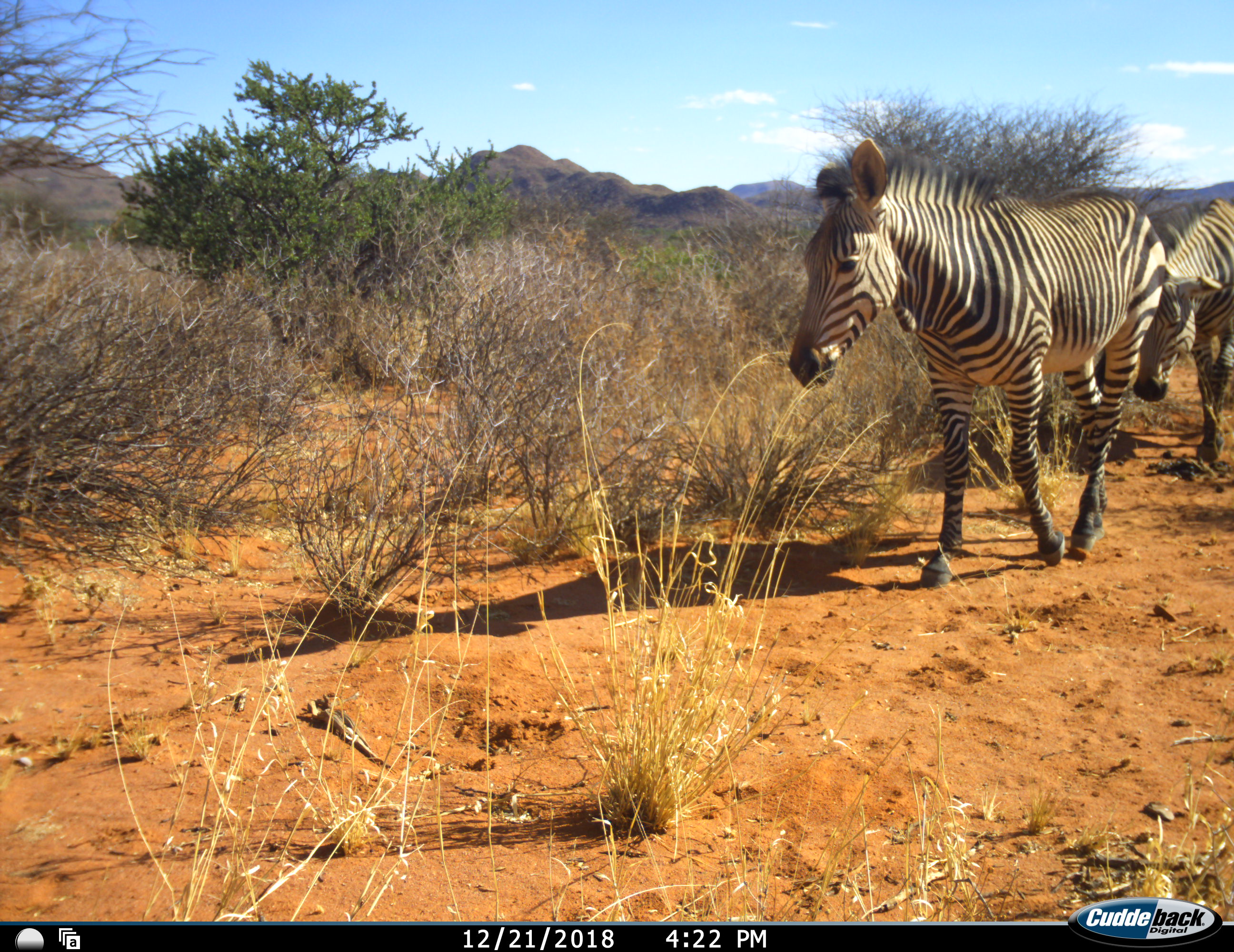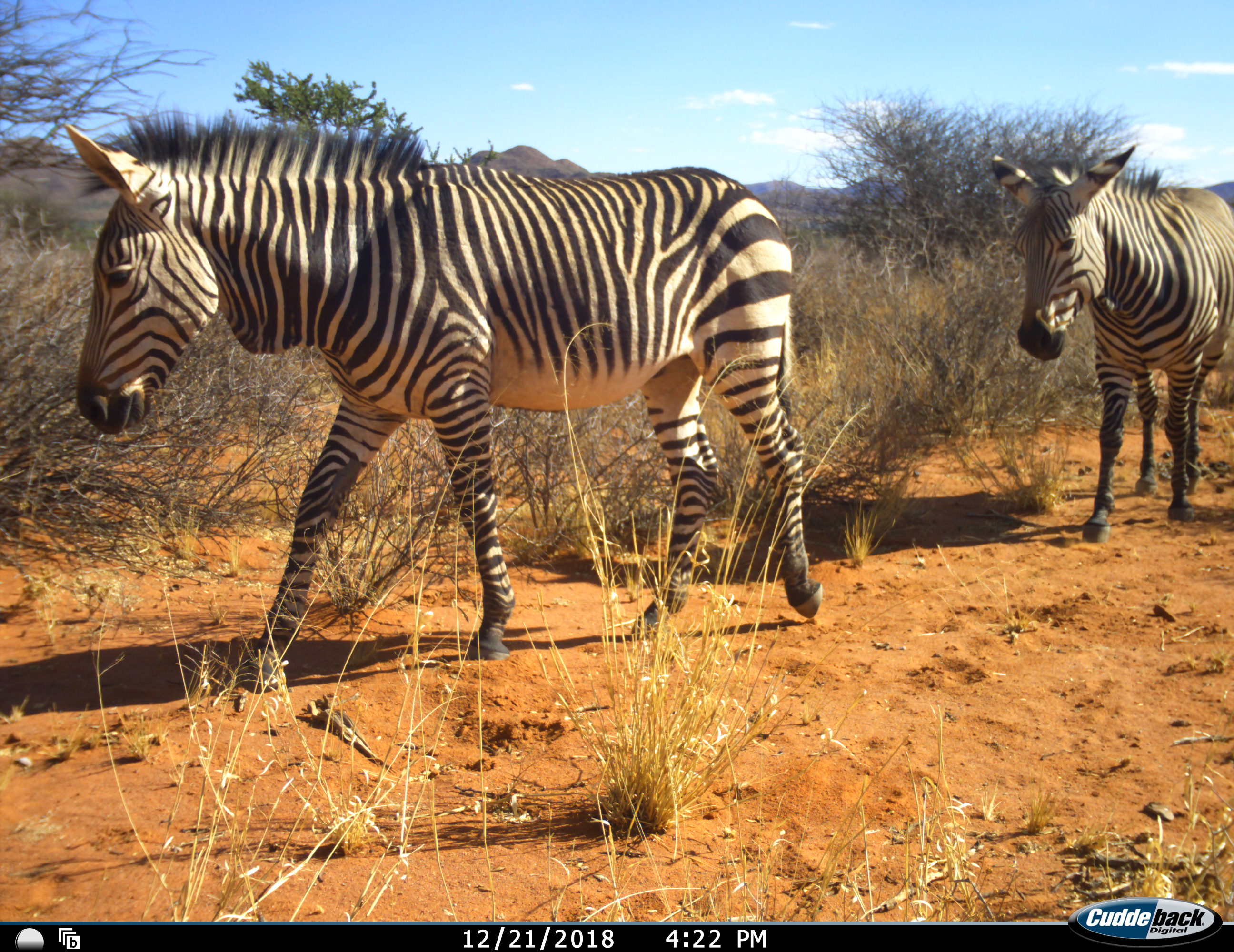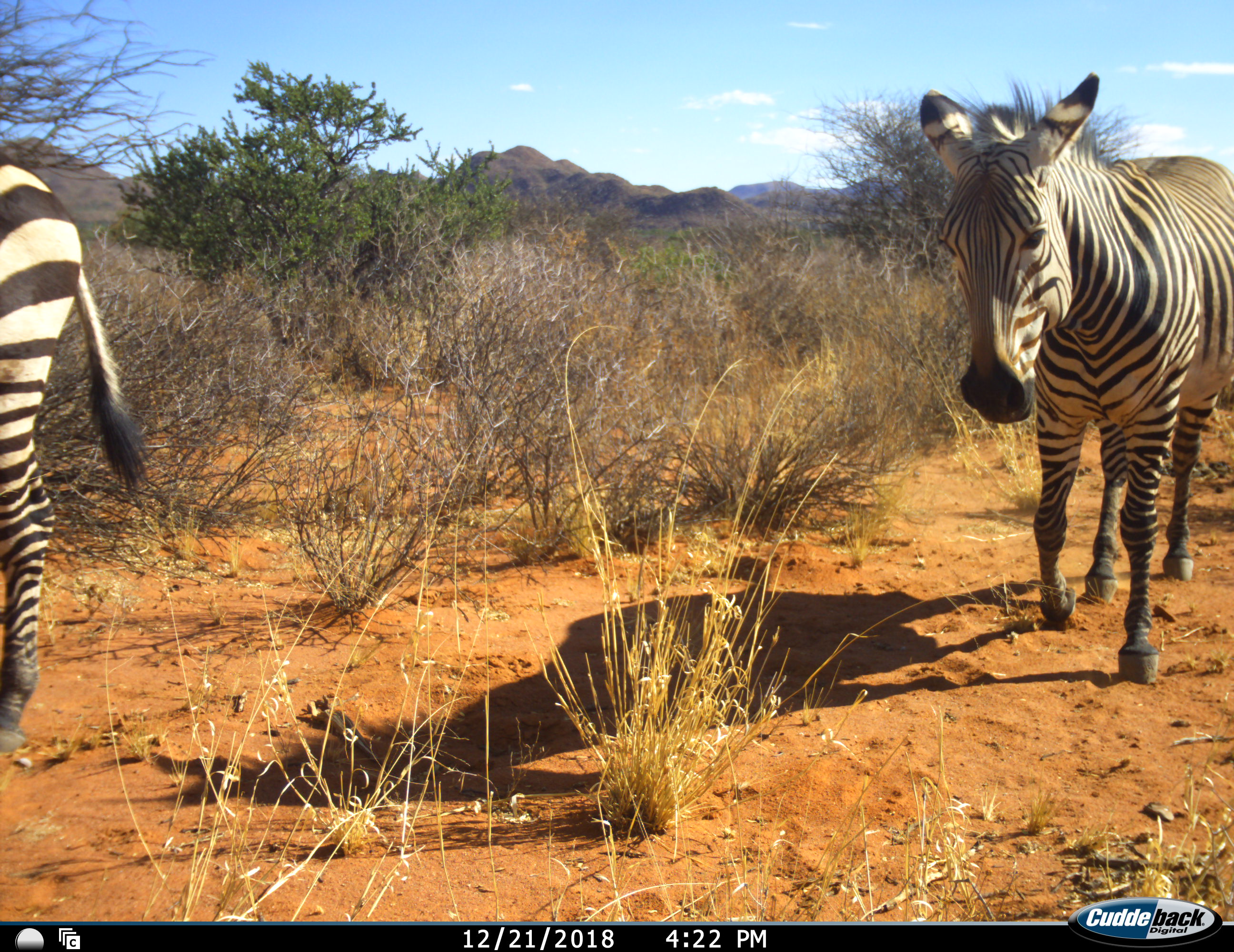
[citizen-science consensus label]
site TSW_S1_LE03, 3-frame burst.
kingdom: Animalia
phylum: Chordata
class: Mammalia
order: Perissodactyla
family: Equidae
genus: Equus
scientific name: Equus zebra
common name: mountain zebra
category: zebramountain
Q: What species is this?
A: Zebramountain (mountain zebra) (Equus zebra).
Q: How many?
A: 2.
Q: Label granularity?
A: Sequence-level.